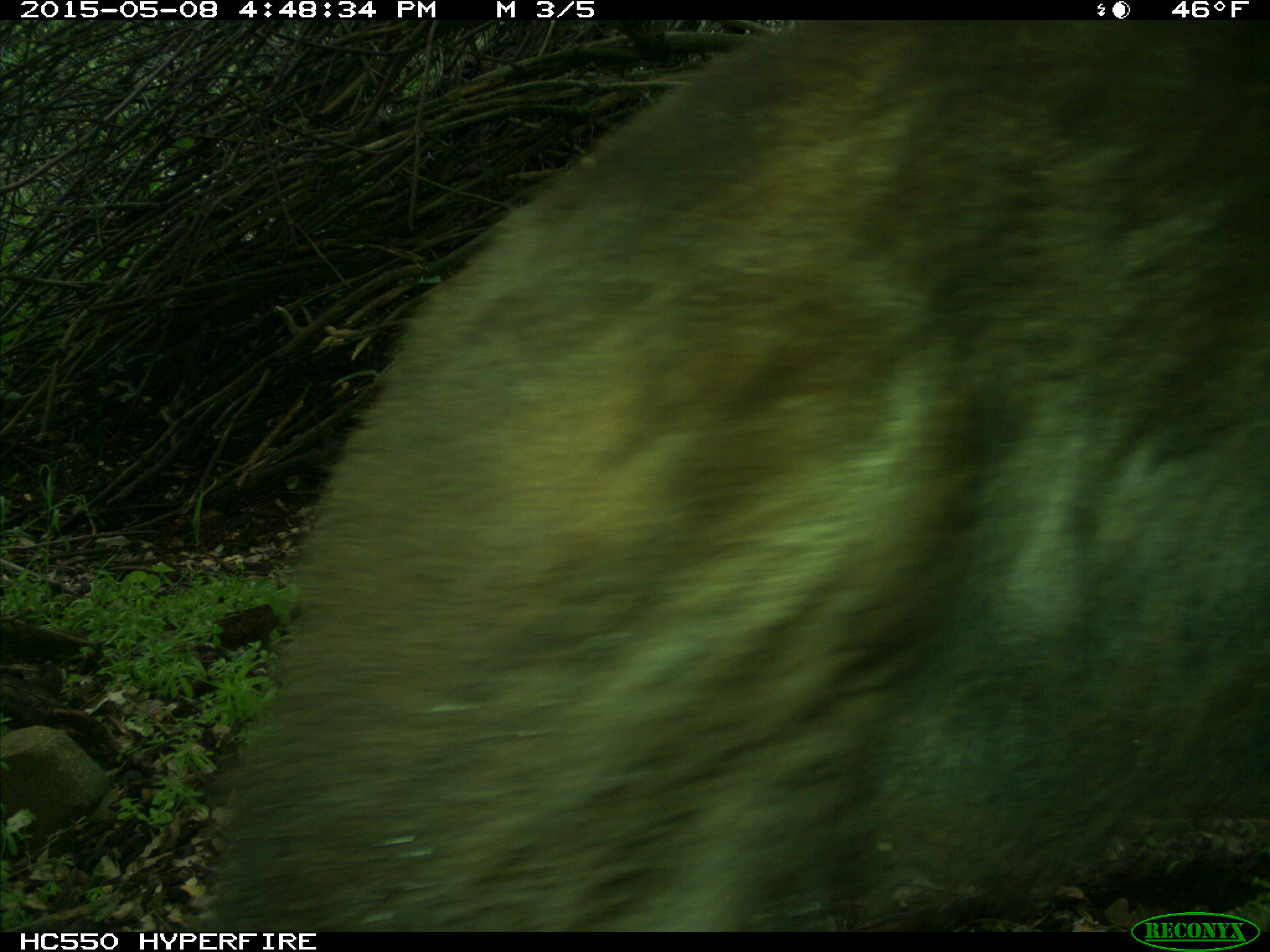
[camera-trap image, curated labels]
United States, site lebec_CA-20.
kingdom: Animalia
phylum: Chordata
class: Mammalia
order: Carnivora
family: Ursidae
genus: Ursus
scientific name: Ursus americanus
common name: american black bear